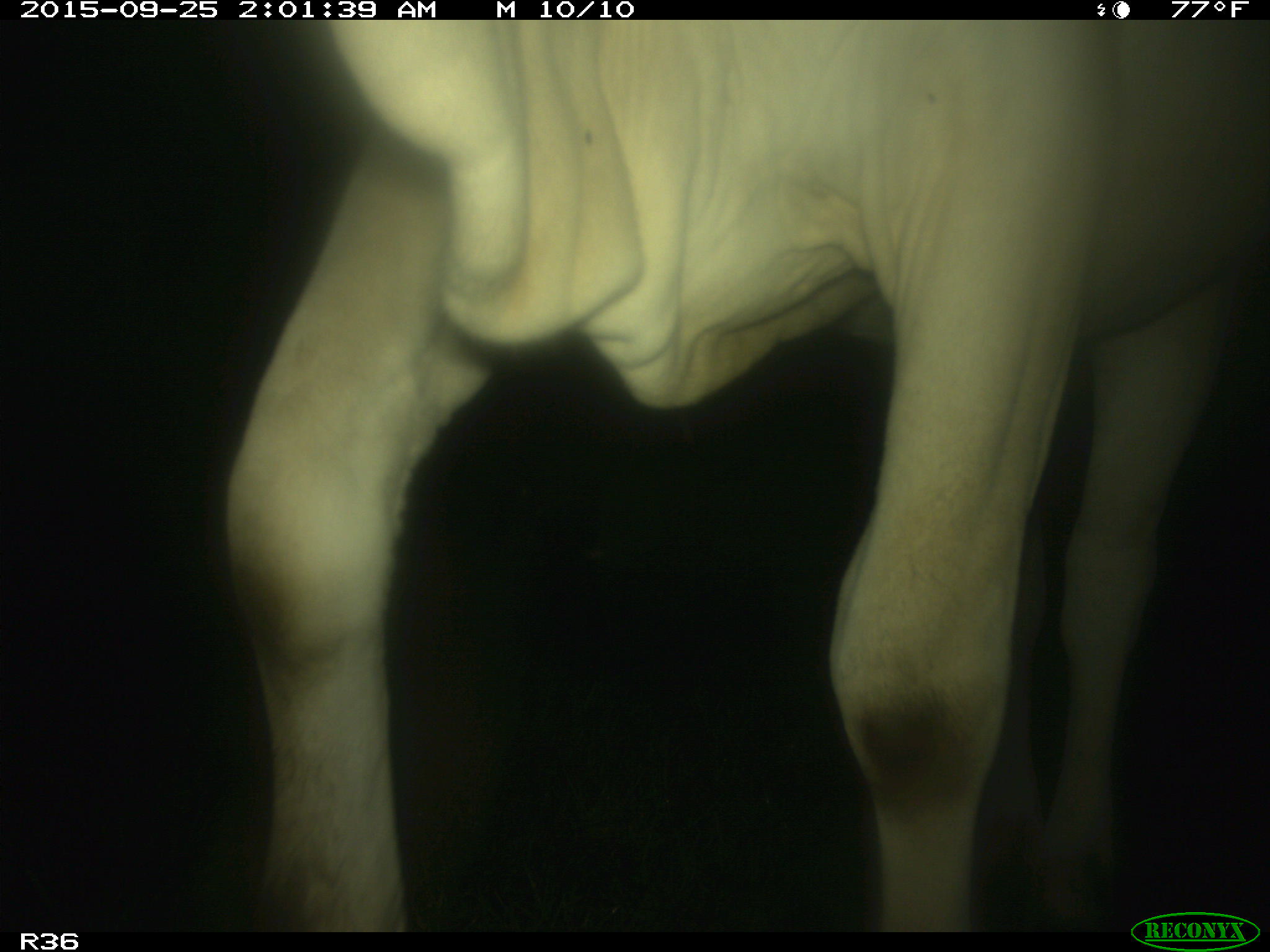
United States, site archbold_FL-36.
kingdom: Animalia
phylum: Chordata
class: Mammalia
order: Artiodactyla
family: Bovidae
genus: Bos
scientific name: Bos taurus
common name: domestic cow